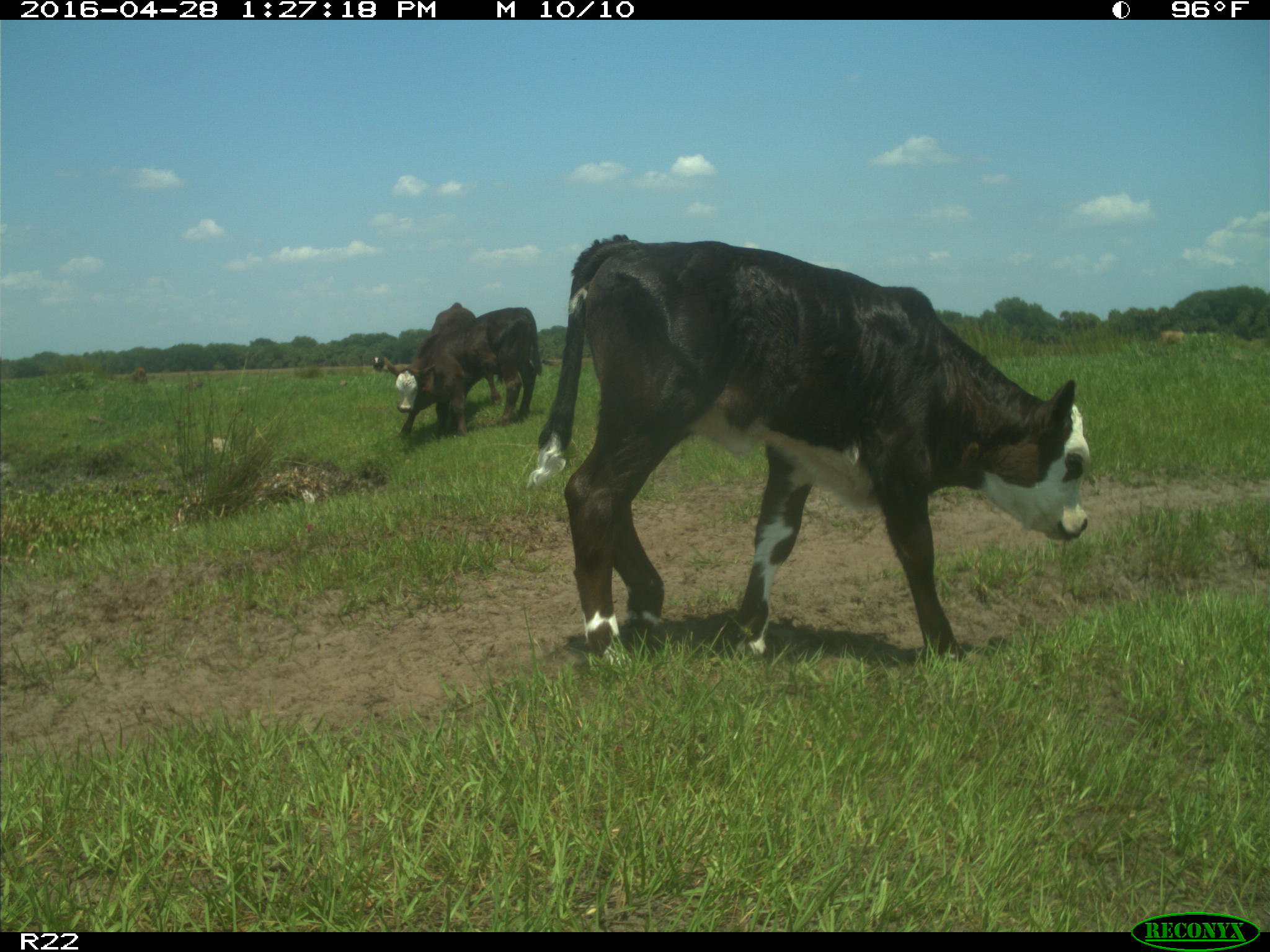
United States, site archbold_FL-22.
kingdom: Animalia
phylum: Chordata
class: Mammalia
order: Artiodactyla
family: Bovidae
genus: Bos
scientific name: Bos taurus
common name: domestic cow